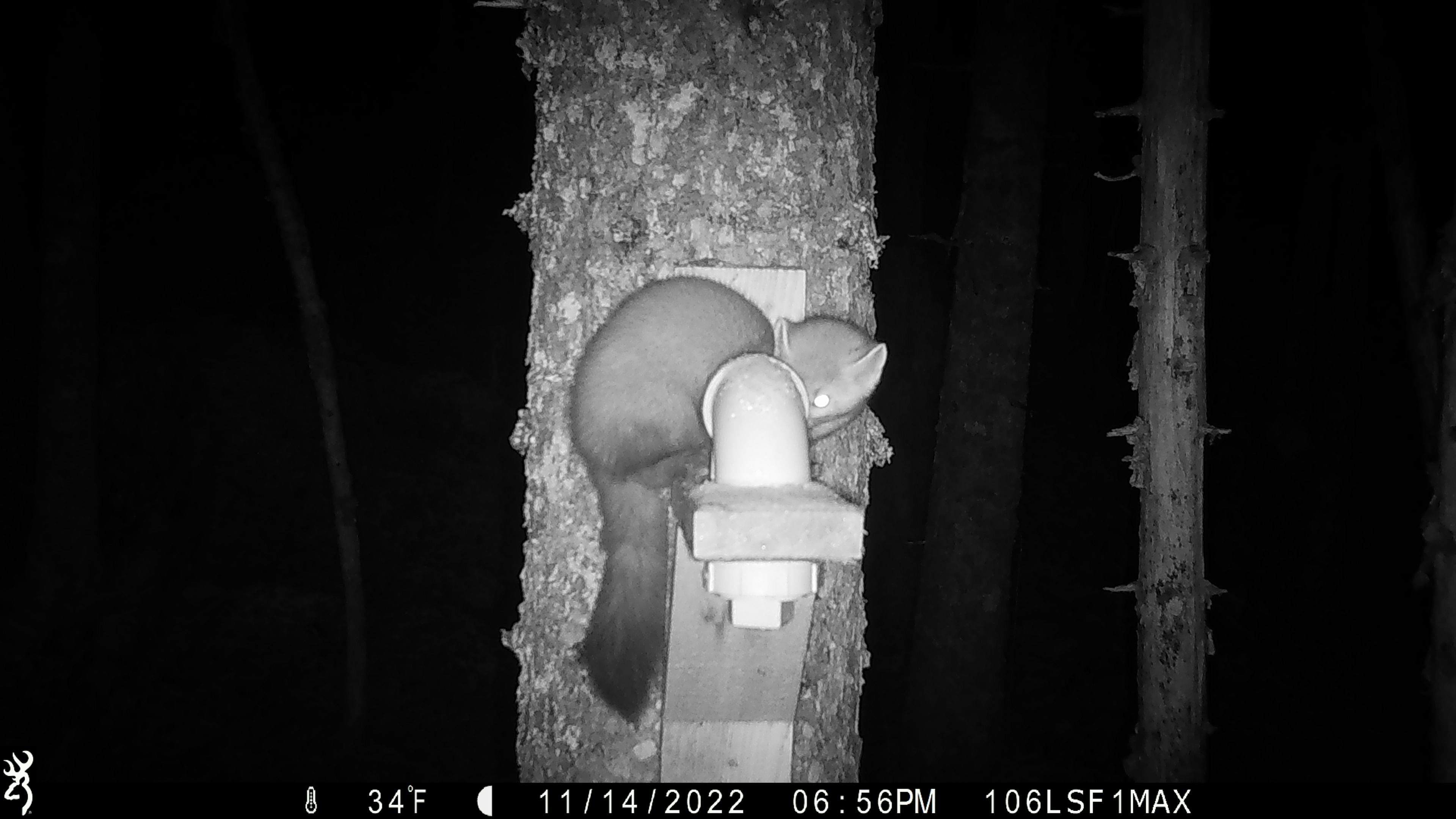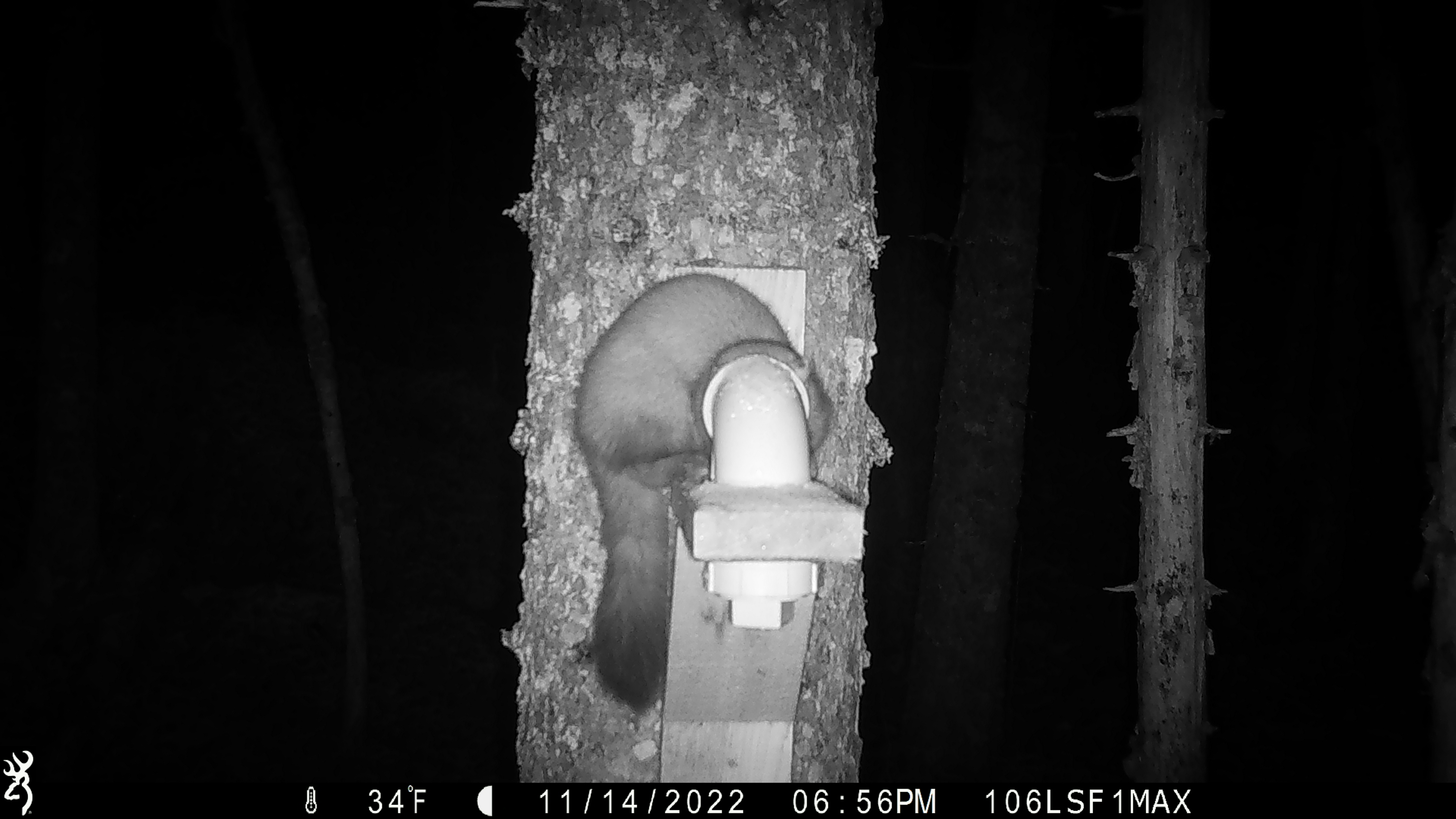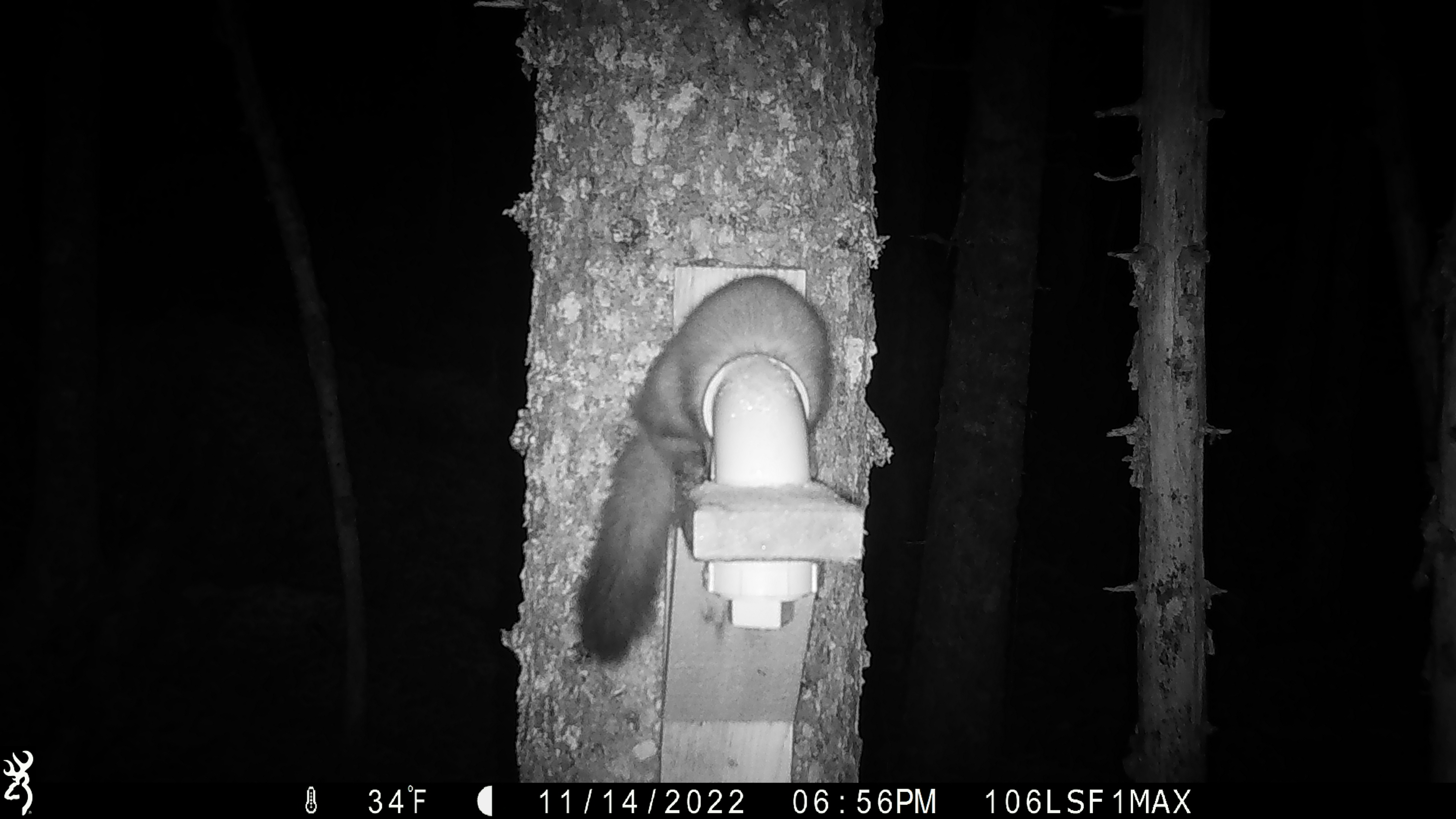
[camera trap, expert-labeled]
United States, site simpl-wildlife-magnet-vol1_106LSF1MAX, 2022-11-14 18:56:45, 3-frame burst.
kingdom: Animalia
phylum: Chordata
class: Mammalia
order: Carnivora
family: Mustelidae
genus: Martes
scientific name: Martes americana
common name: american marten